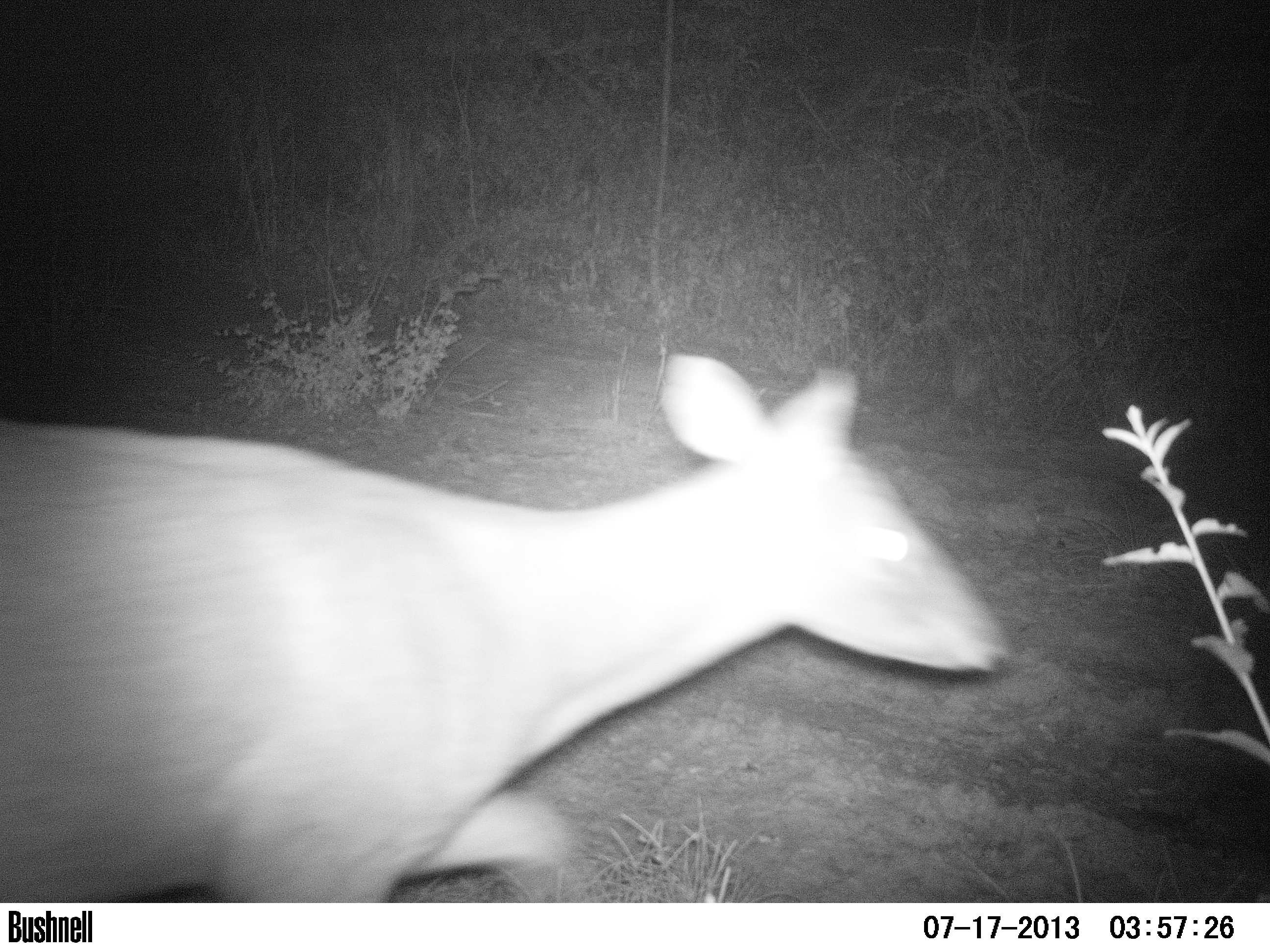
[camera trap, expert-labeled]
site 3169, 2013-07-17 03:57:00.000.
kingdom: Animalia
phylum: Chordata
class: Mammalia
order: Artiodactyla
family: Cervidae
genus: Mazama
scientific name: Mazama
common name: brockets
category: mazama sp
Mazama sp (brockets) (Mazama), count 1.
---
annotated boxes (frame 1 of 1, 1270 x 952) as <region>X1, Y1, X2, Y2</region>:
mazama sp: <region>0, 353, 1008, 903</region>